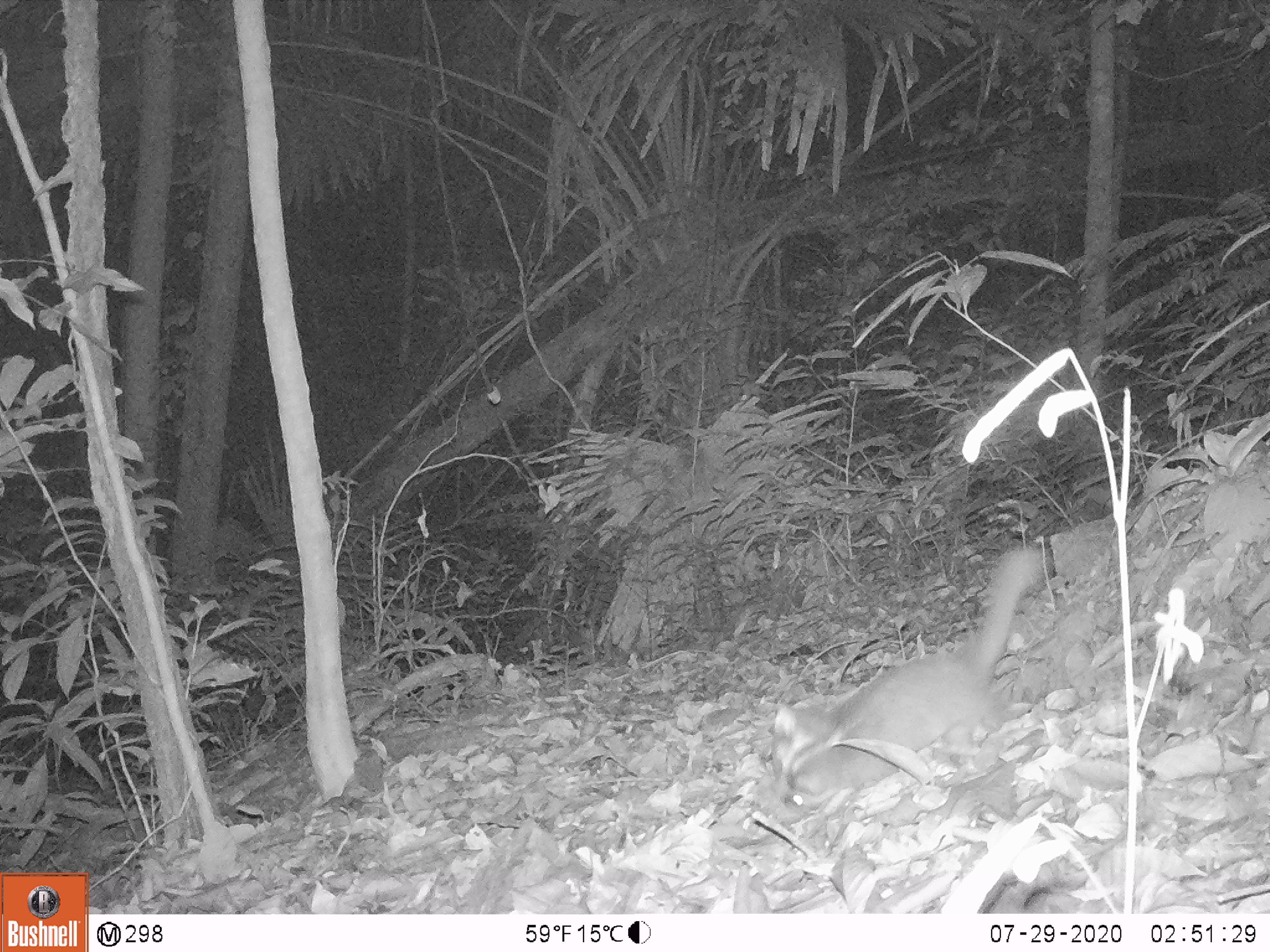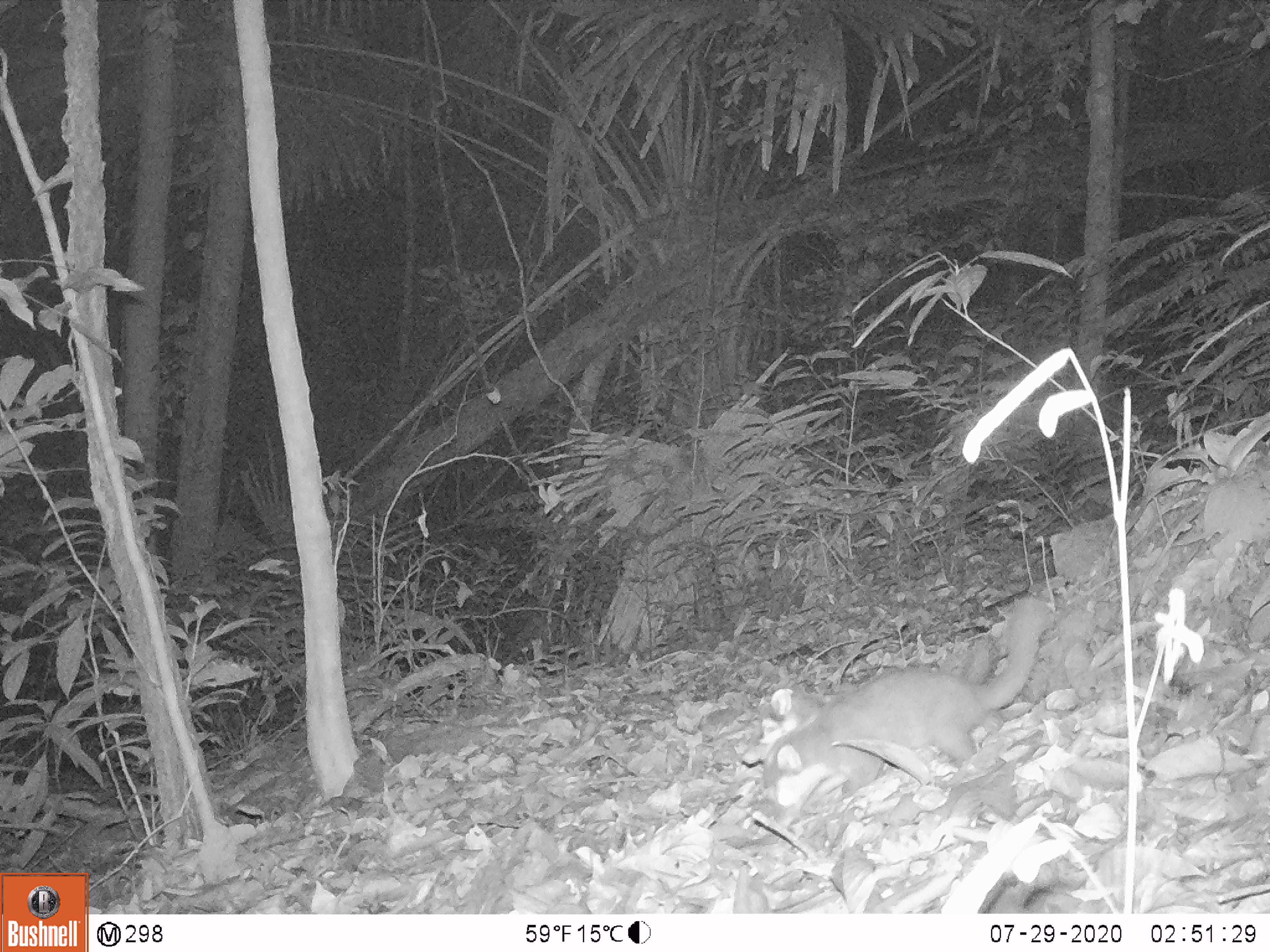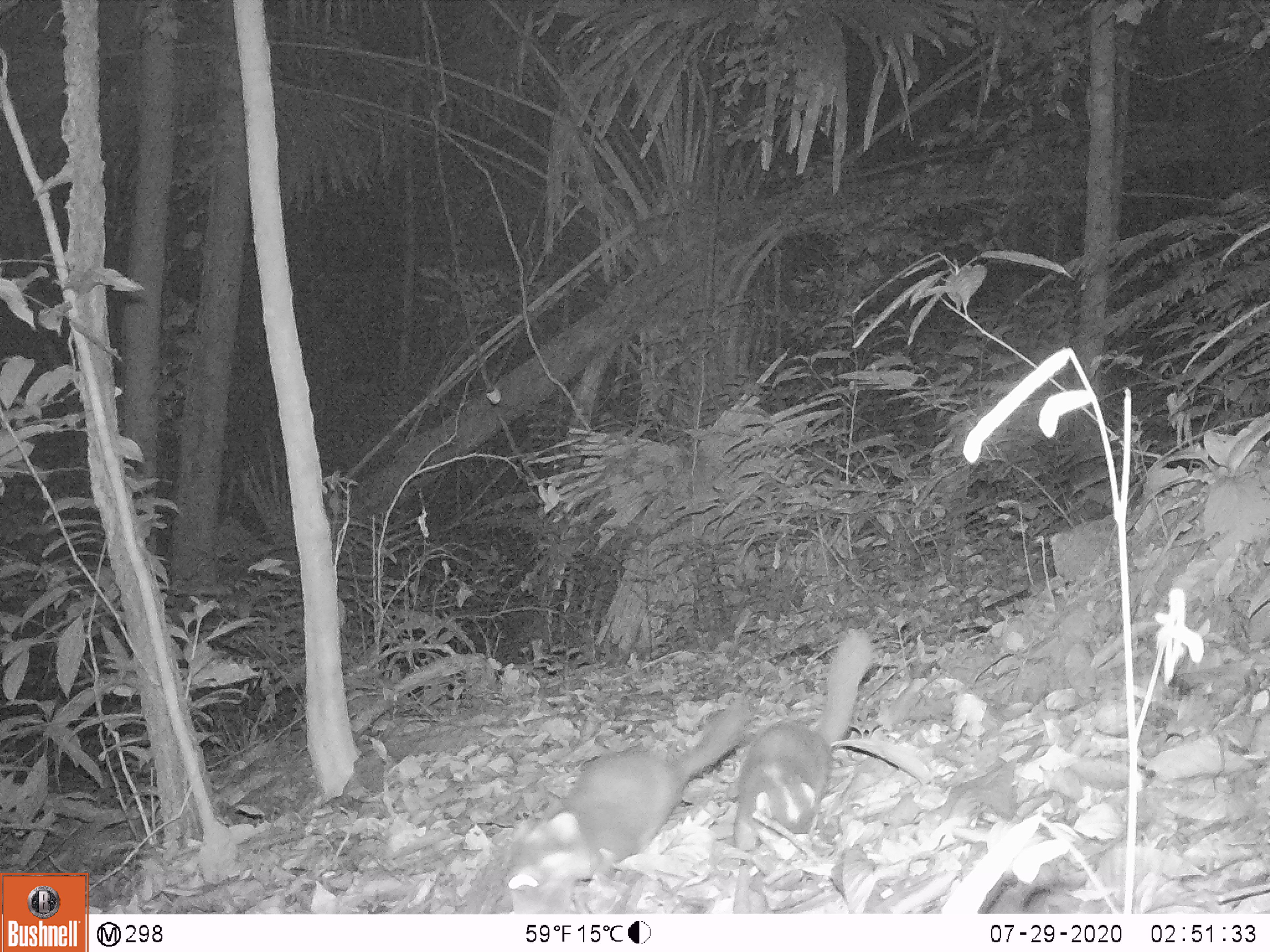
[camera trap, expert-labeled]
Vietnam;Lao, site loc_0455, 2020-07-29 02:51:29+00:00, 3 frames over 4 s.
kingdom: Animalia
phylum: Chordata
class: Mammalia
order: Carnivora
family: Mustelidae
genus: Melogale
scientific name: Melogale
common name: ferret badger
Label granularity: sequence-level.